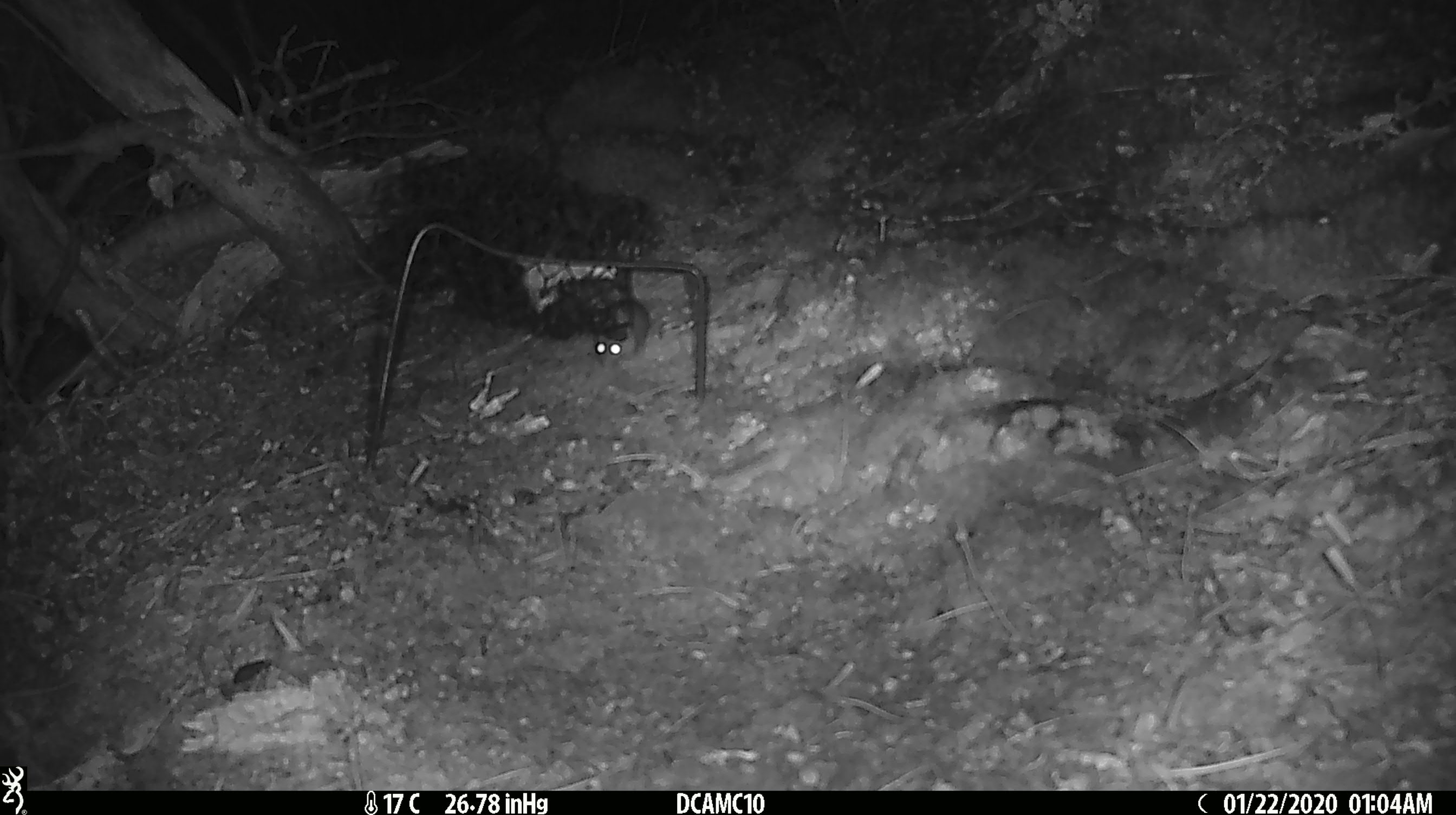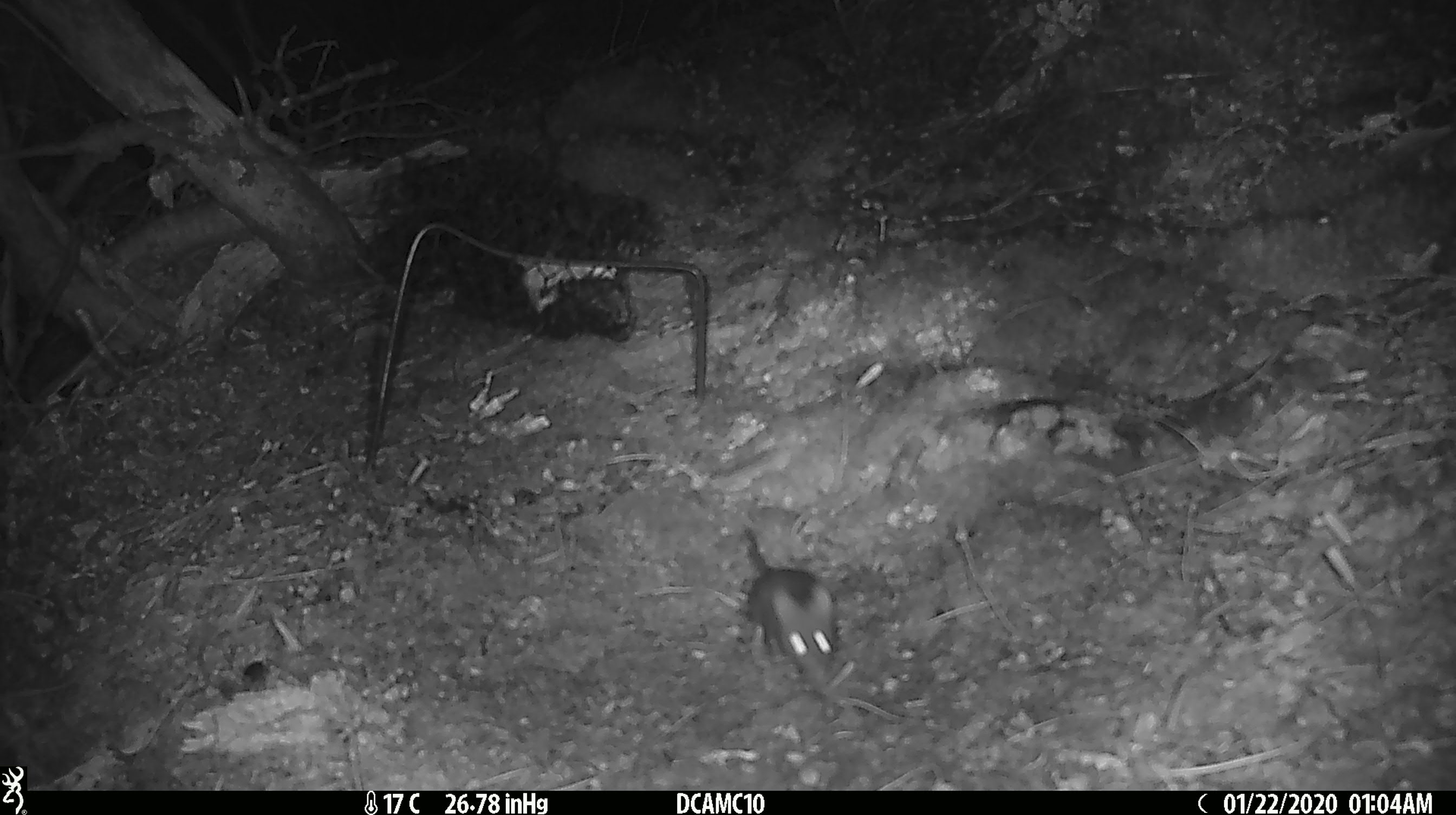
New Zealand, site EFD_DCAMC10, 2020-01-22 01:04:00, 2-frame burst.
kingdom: Animalia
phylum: Chordata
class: Mammalia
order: Rodentia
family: Muridae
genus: Mus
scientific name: Mus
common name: mouse